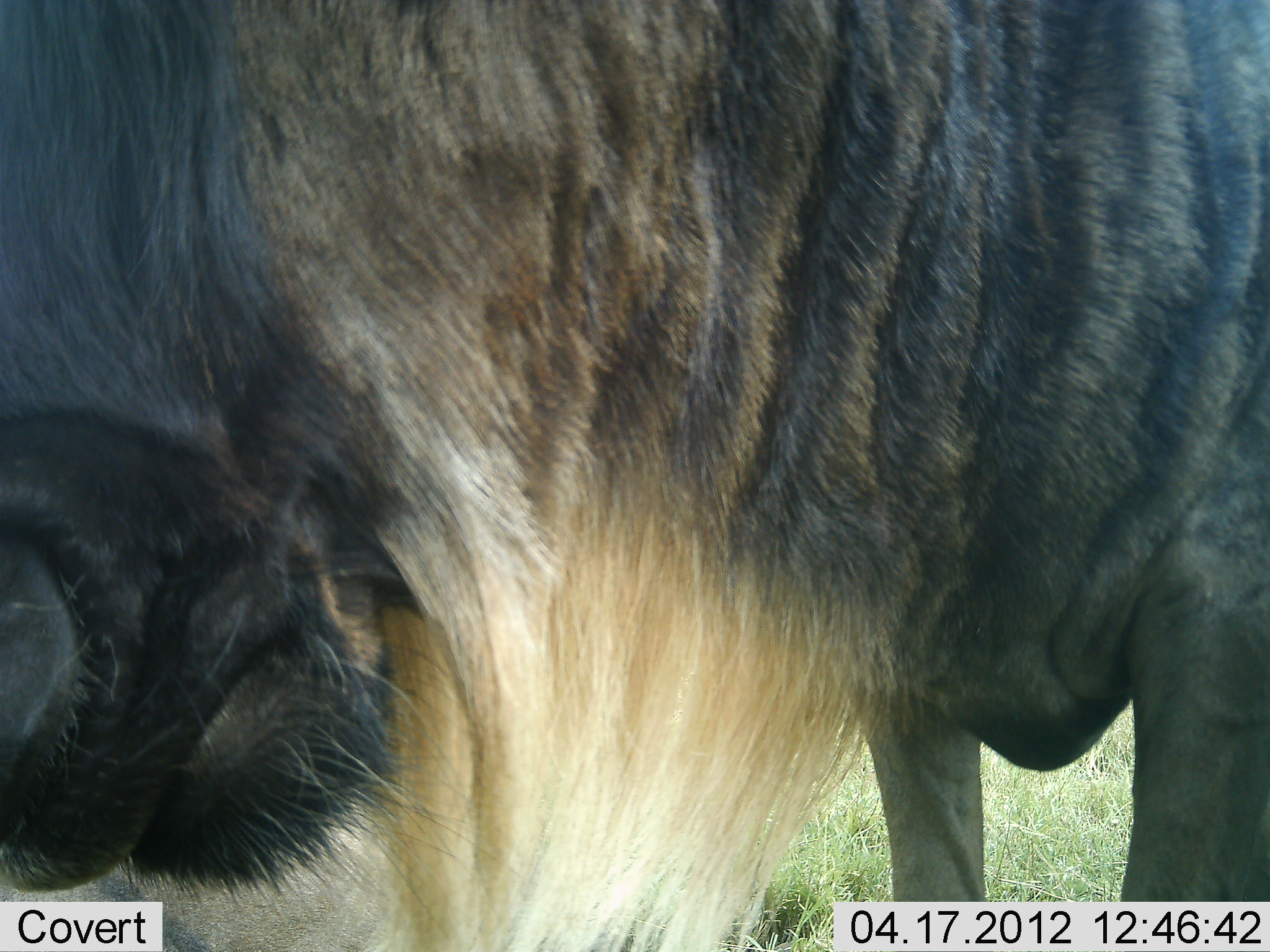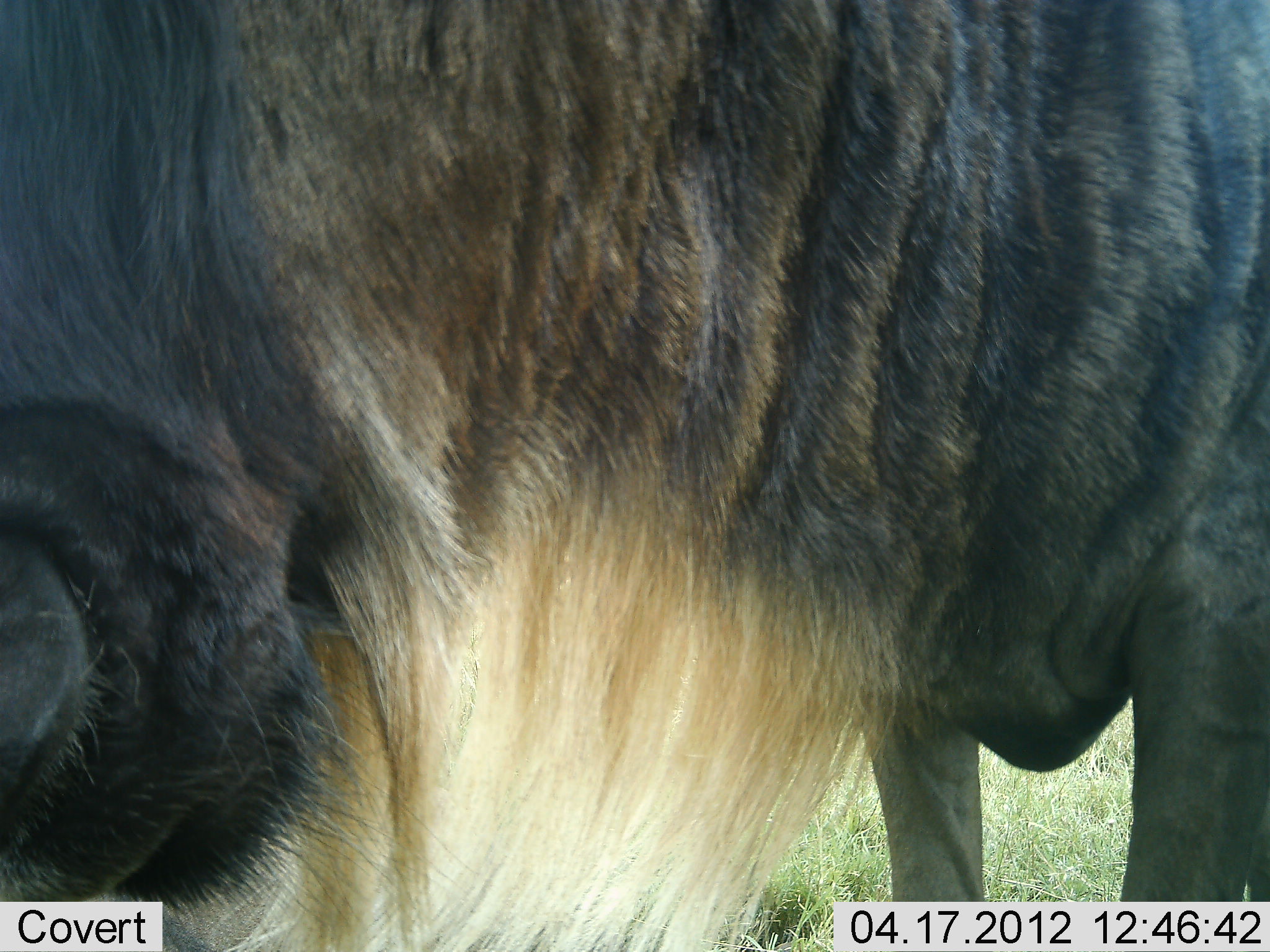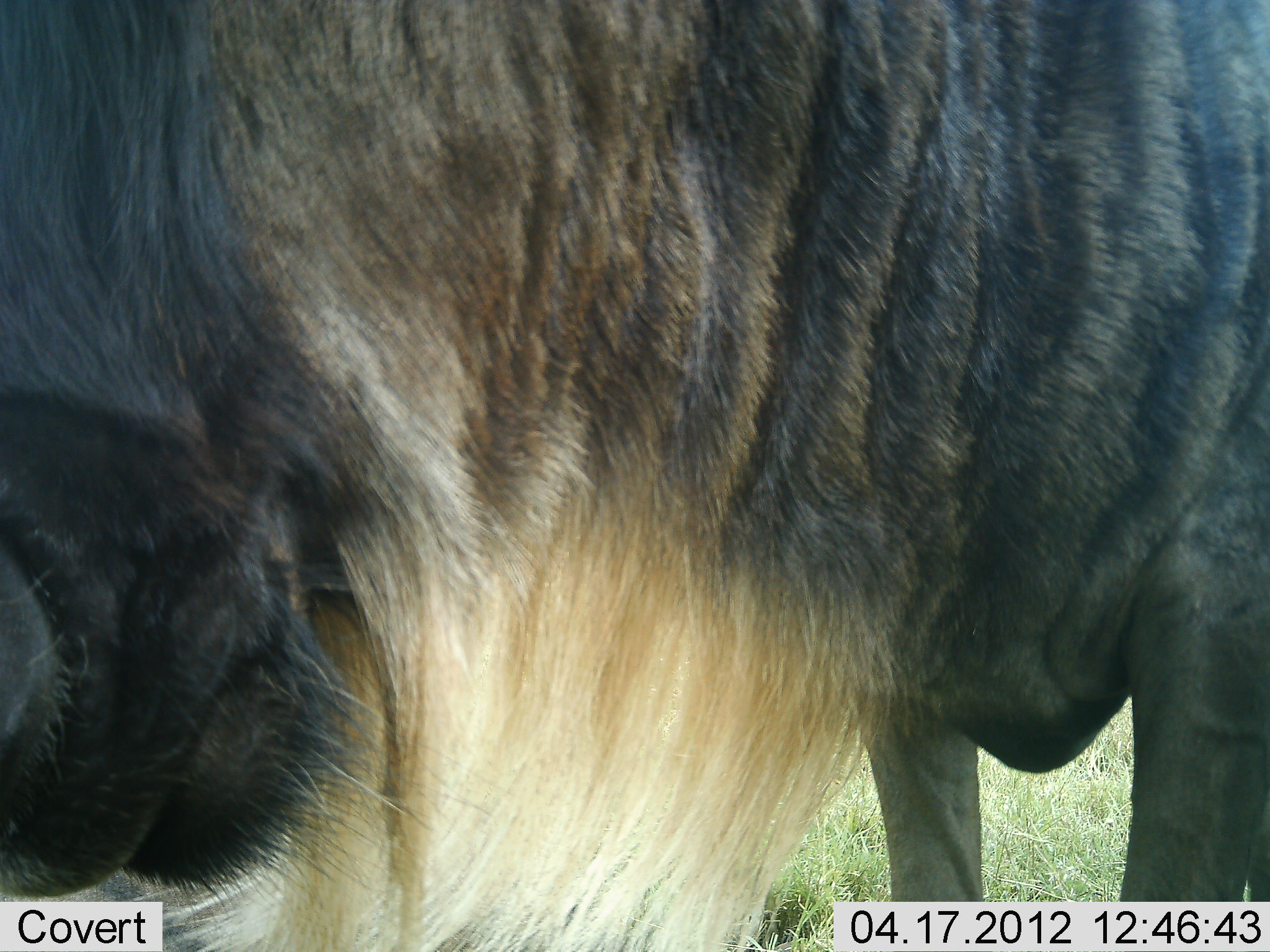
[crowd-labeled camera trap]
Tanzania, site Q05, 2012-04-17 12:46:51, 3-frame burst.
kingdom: Animalia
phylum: Chordata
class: Mammalia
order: Artiodactyla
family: Bovidae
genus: Connochaetes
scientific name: Connochaetes taurinus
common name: blue wildebeest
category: wildebeest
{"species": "wildebeest (blue wildebeest) (Connochaetes taurinus)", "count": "1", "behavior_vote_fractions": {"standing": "93%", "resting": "0%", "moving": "0%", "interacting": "0%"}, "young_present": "0%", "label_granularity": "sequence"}